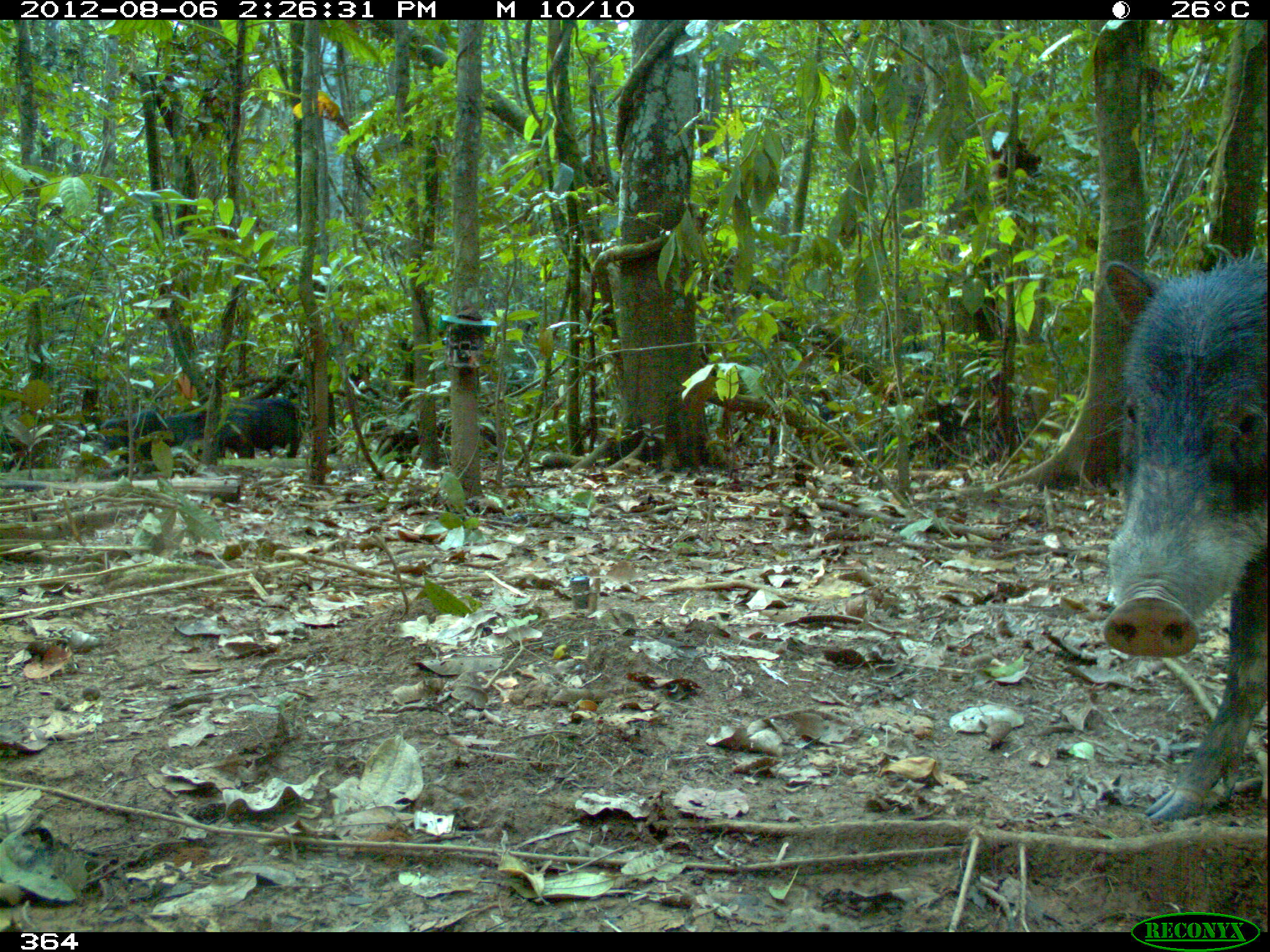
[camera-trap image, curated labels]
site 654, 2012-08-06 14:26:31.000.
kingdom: Animalia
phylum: Chordata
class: Mammalia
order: Artiodactyla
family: Tayassuidae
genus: Tayassu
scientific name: Tayassu pecari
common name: white-lipped peccary